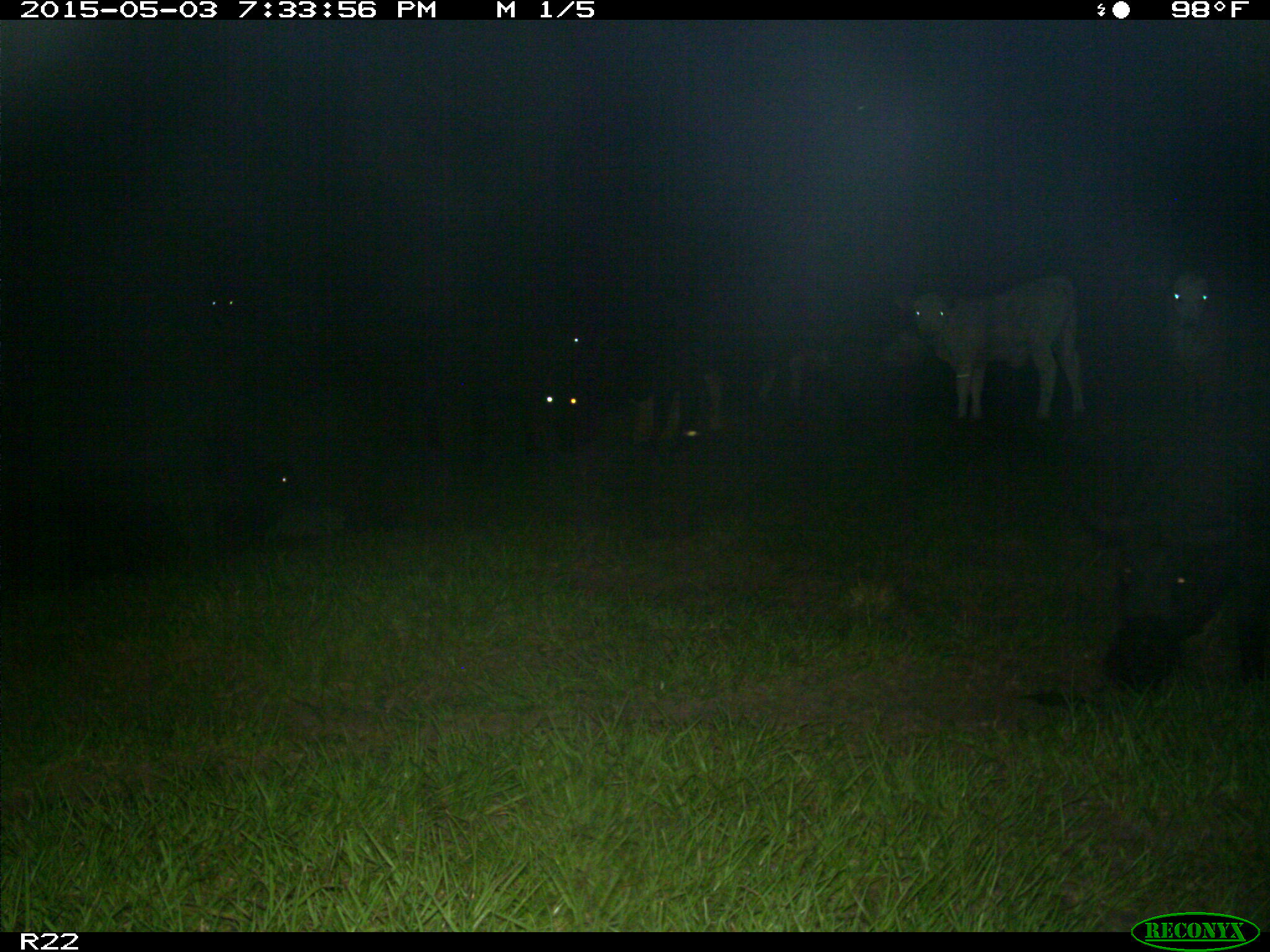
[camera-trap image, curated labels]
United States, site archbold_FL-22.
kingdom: Animalia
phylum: Chordata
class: Mammalia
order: Artiodactyla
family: Suidae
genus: Sus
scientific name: Sus scrofa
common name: wild boar